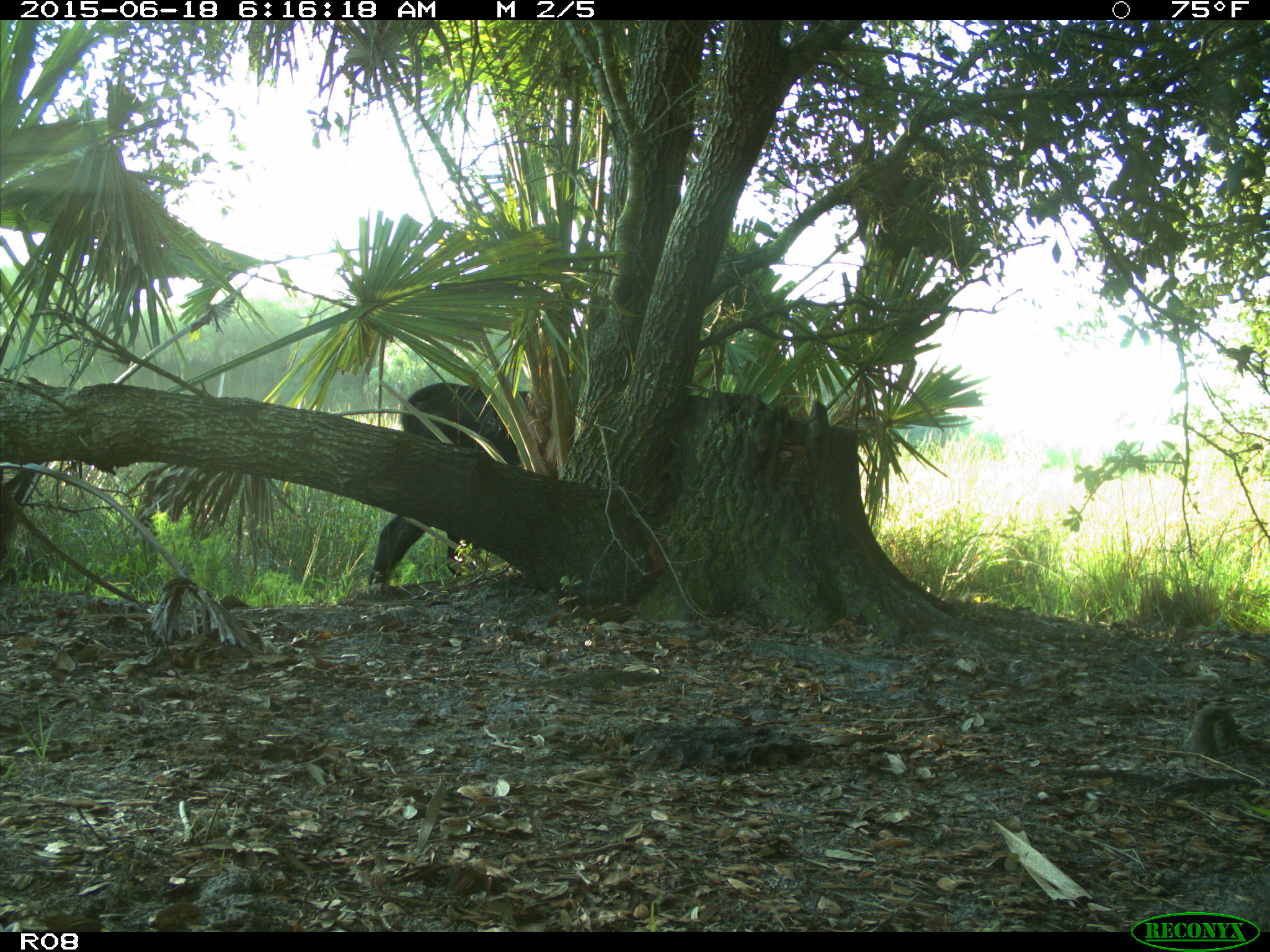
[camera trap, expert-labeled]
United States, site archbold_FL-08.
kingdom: Animalia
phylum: Chordata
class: Mammalia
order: Artiodactyla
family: Bovidae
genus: Bos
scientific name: Bos taurus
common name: domestic cow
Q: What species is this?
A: Bos taurus (domestic cow).